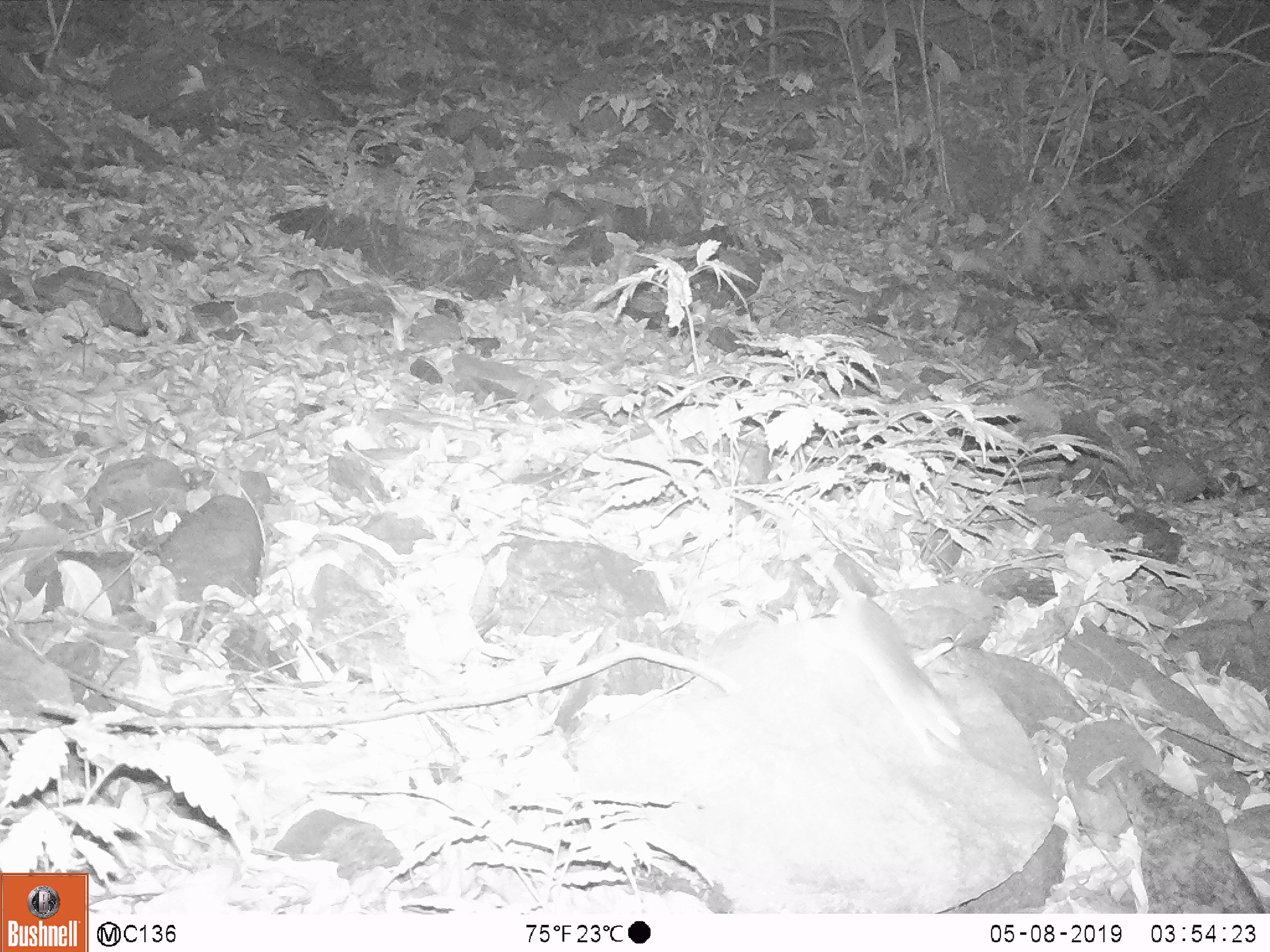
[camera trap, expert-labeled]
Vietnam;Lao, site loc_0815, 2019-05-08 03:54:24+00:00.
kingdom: Animalia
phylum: Chordata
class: Mammalia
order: Rodentia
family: Muridae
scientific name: Muridae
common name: old-world mice and rats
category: unidentified murid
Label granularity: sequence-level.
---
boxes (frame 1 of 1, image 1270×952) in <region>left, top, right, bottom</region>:
unidentified murid: <region>726, 485, 966, 761</region>